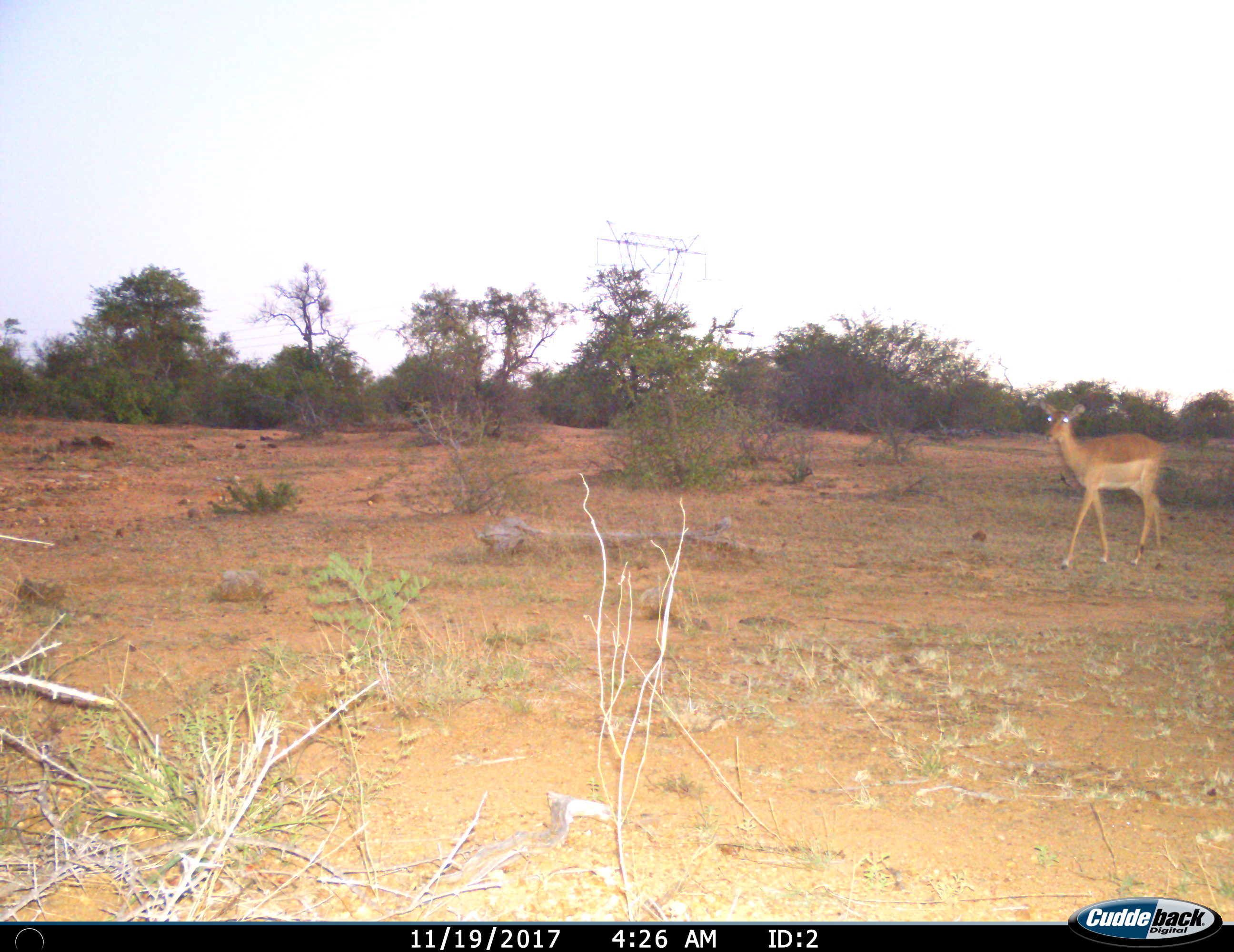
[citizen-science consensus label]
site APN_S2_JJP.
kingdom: Animalia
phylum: Chordata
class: Mammalia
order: Artiodactyla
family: Bovidae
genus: Aepyceros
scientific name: Aepyceros melampus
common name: impala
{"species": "impala (Aepyceros melampus)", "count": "1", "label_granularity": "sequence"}